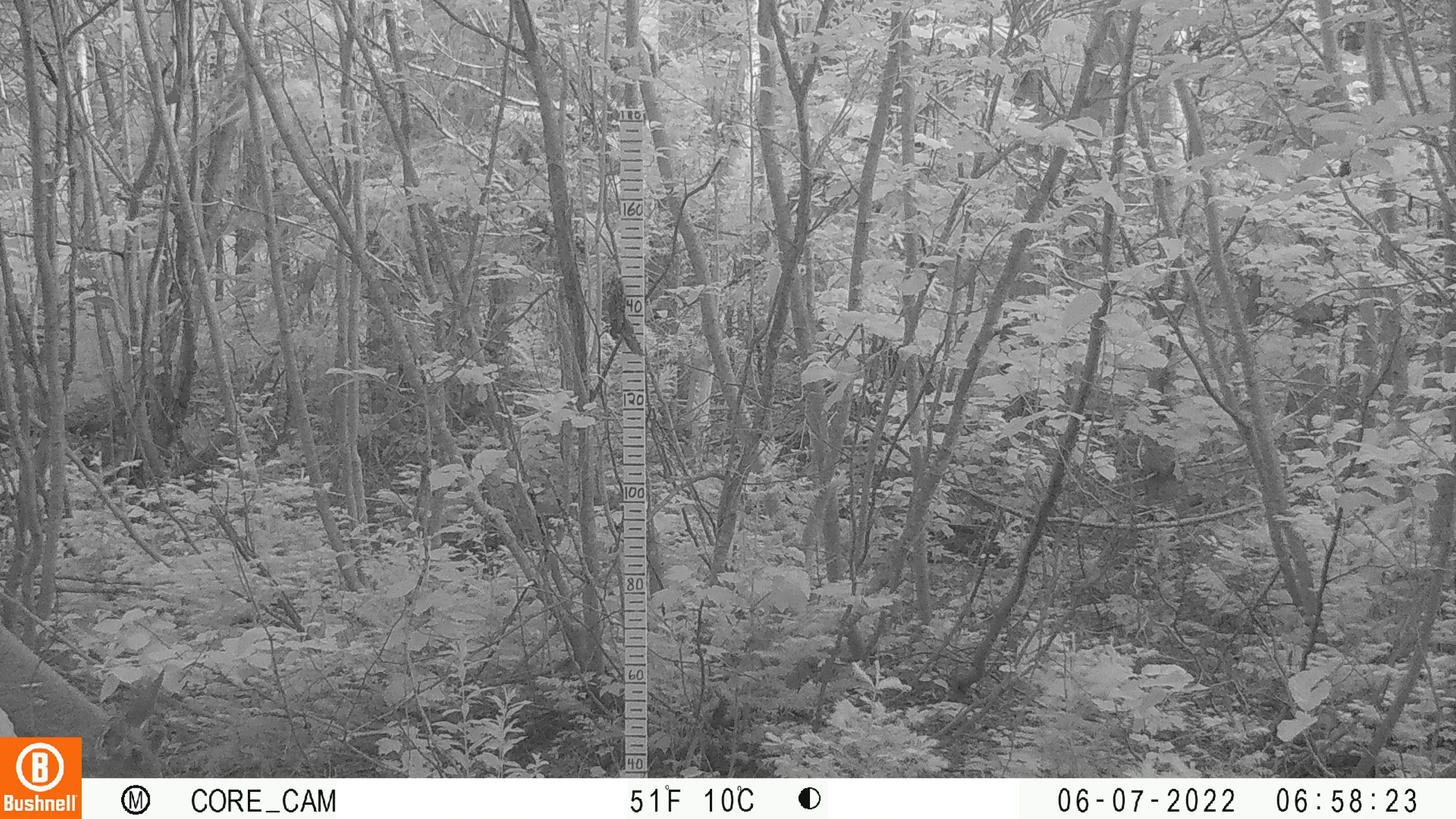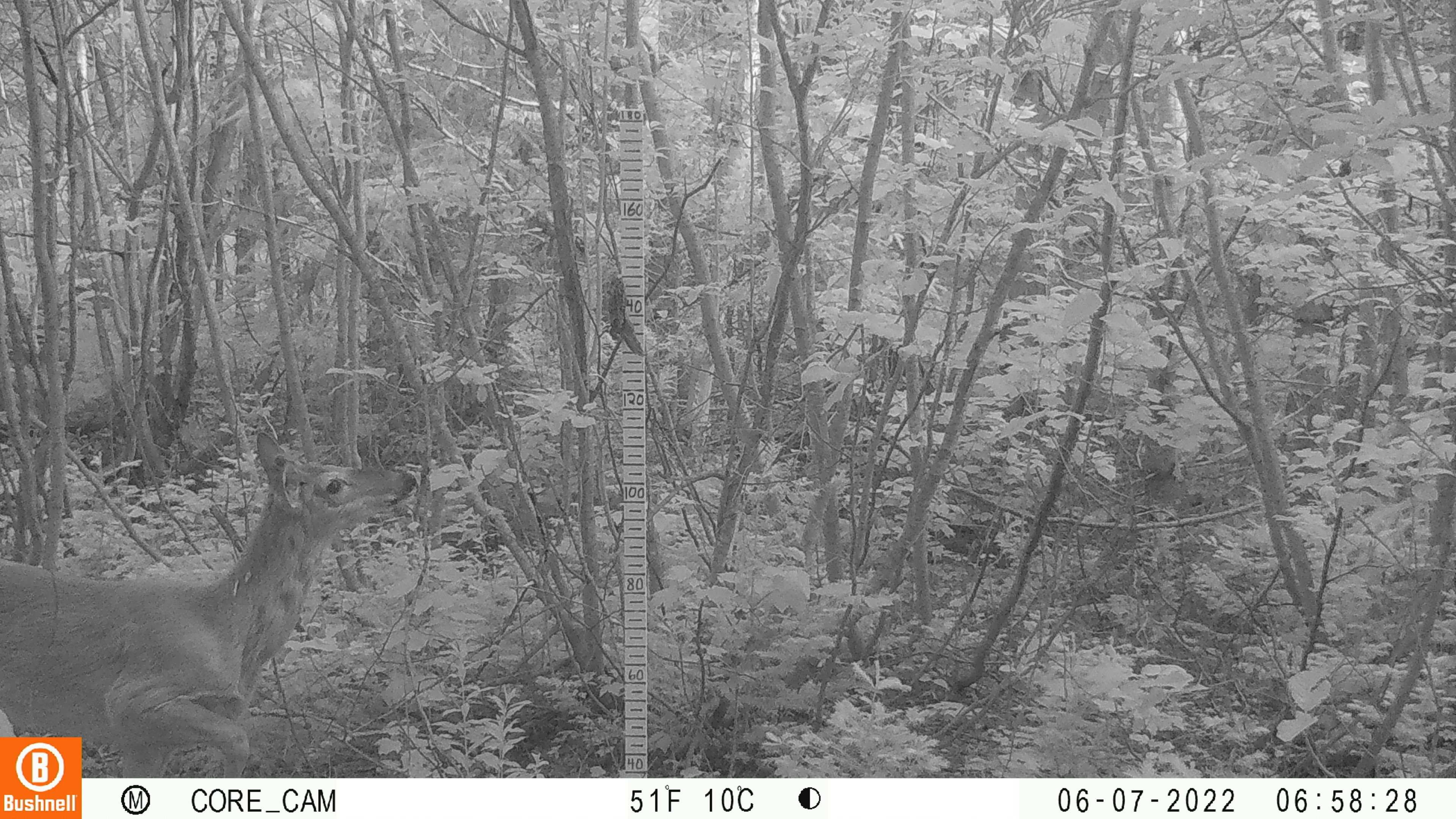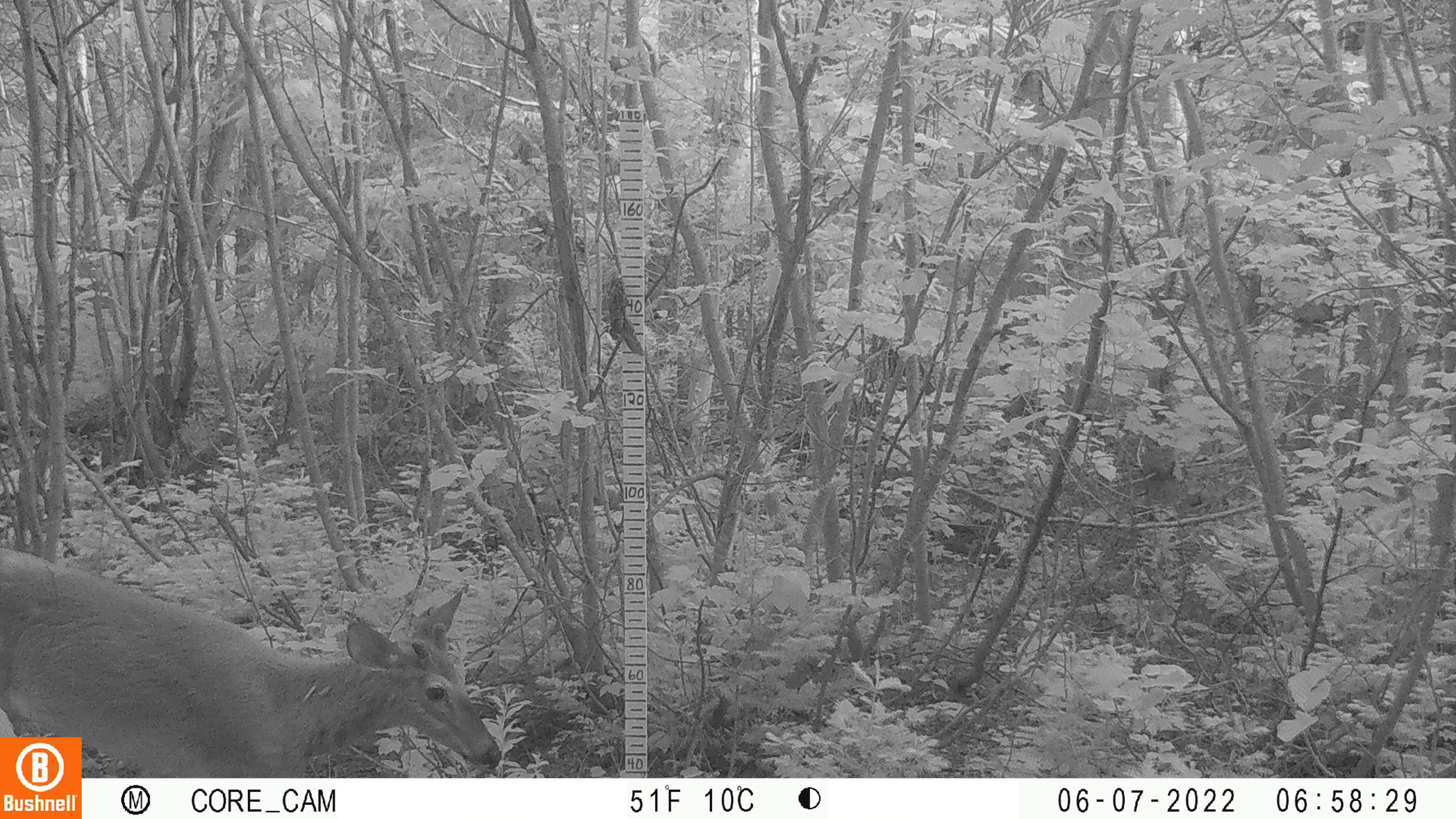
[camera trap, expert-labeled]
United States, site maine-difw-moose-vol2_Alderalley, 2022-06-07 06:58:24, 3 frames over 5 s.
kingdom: Animalia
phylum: Chordata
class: Mammalia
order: Artiodactyla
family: Cervidae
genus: Odocoileus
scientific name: Odocoileus virginianus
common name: white-tailed deer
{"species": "white-tailed deer (Odocoileus virginianus)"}